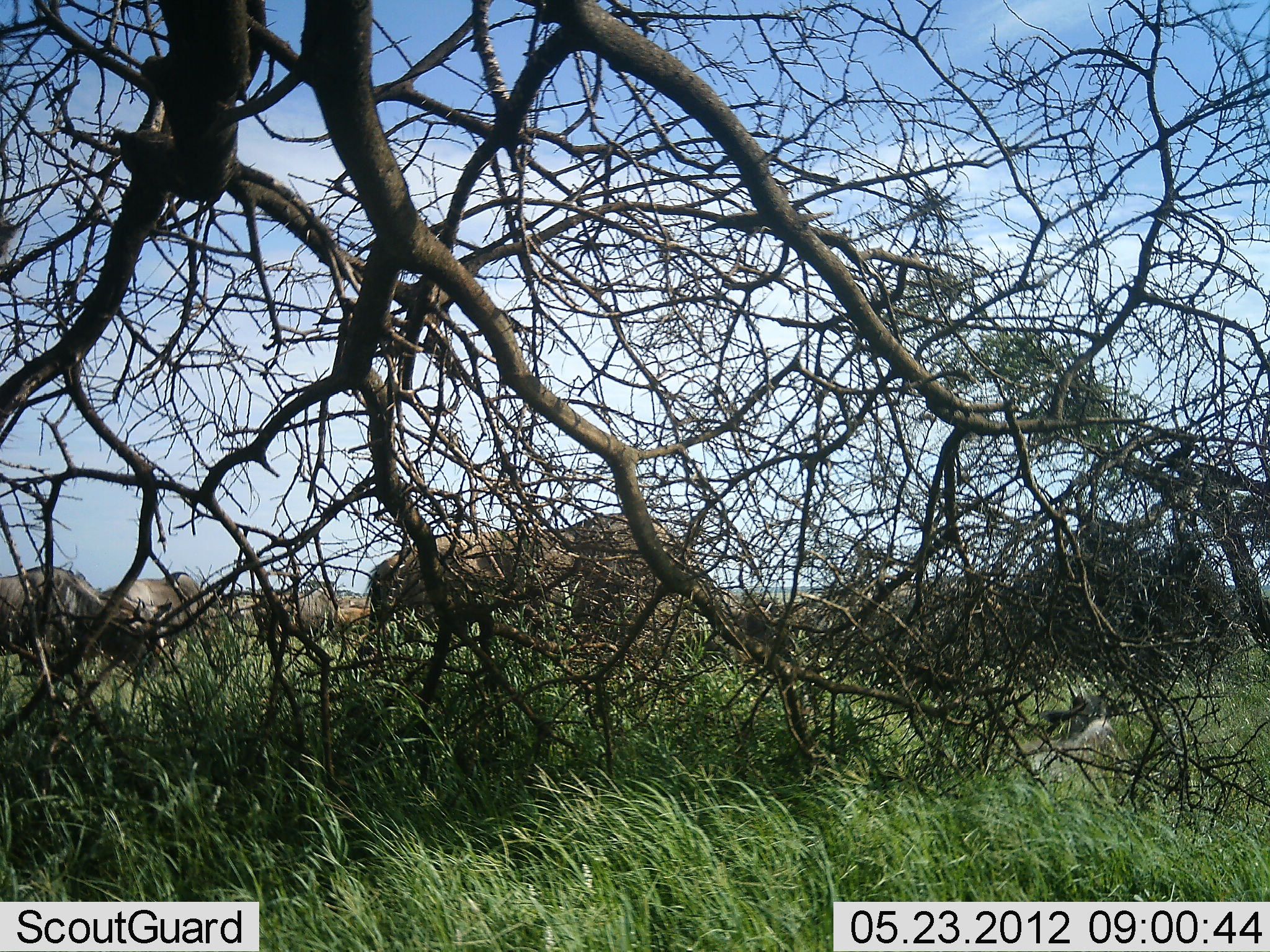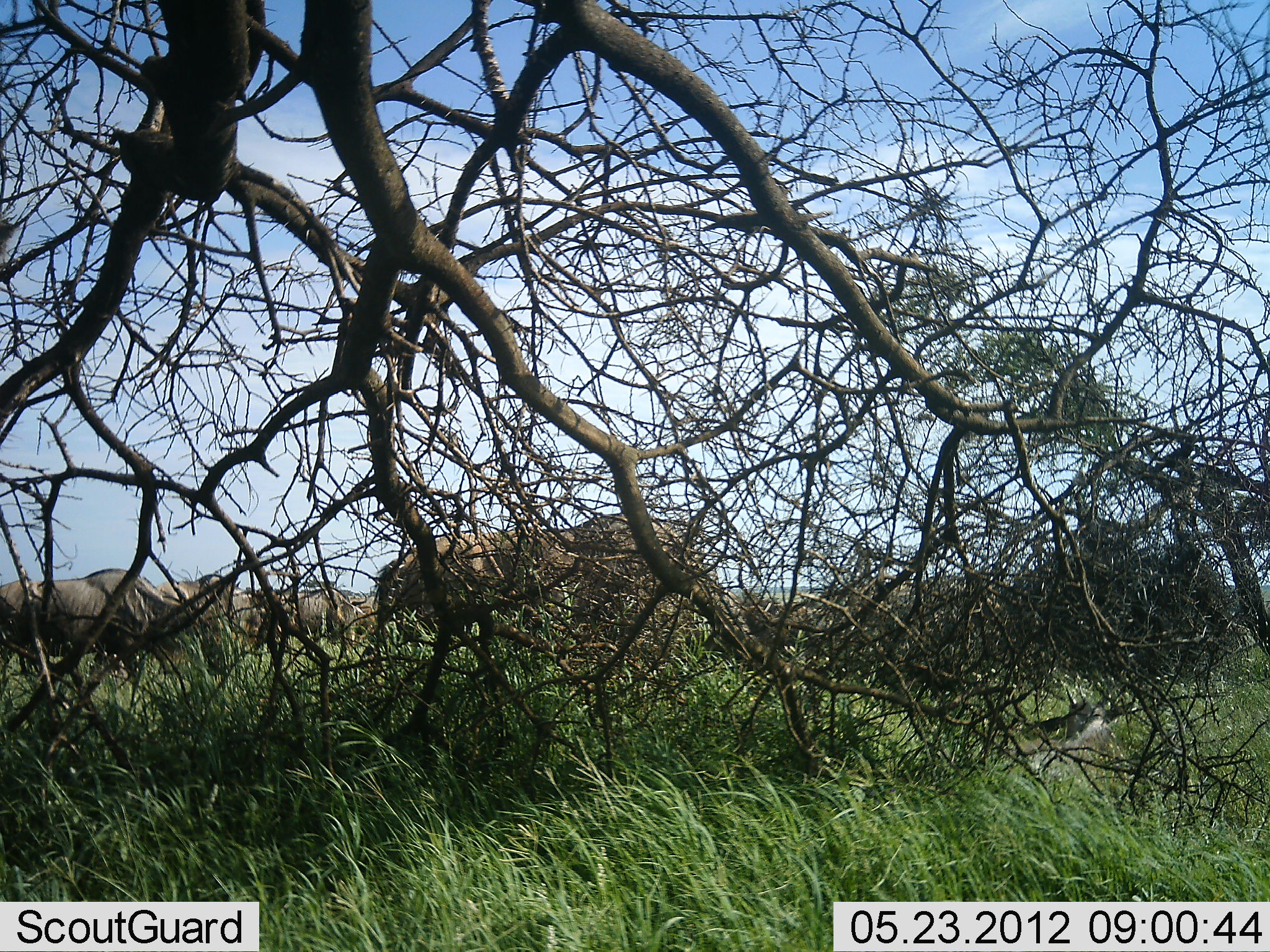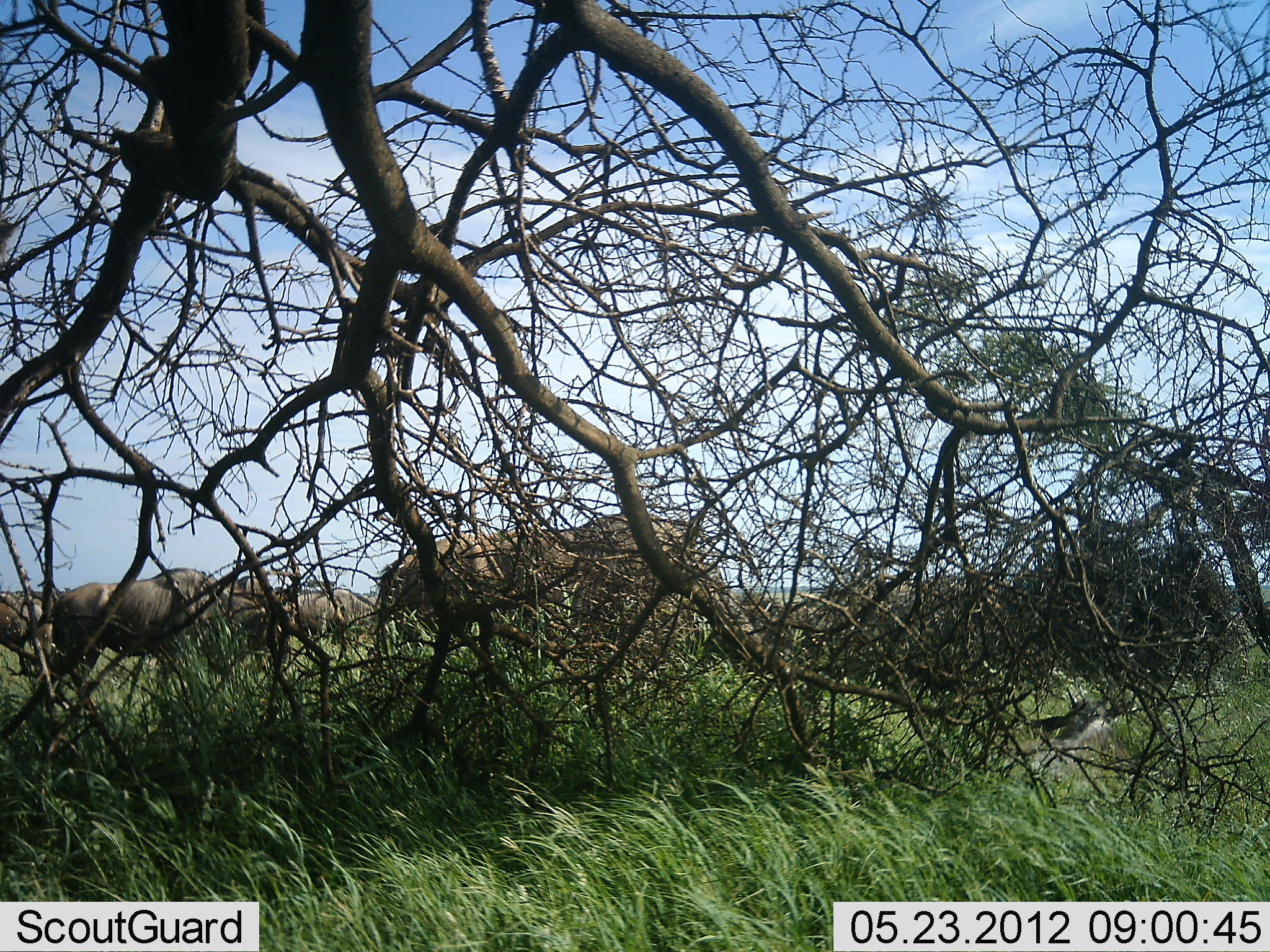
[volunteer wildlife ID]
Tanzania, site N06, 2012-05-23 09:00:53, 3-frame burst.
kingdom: Animalia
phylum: Chordata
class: Mammalia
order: Artiodactyla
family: Bovidae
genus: Connochaetes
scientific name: Connochaetes taurinus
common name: blue wildebeest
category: wildebeest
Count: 6.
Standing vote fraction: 20%.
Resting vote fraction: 10%.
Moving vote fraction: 75%.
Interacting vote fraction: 0%.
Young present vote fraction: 5%.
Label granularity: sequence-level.